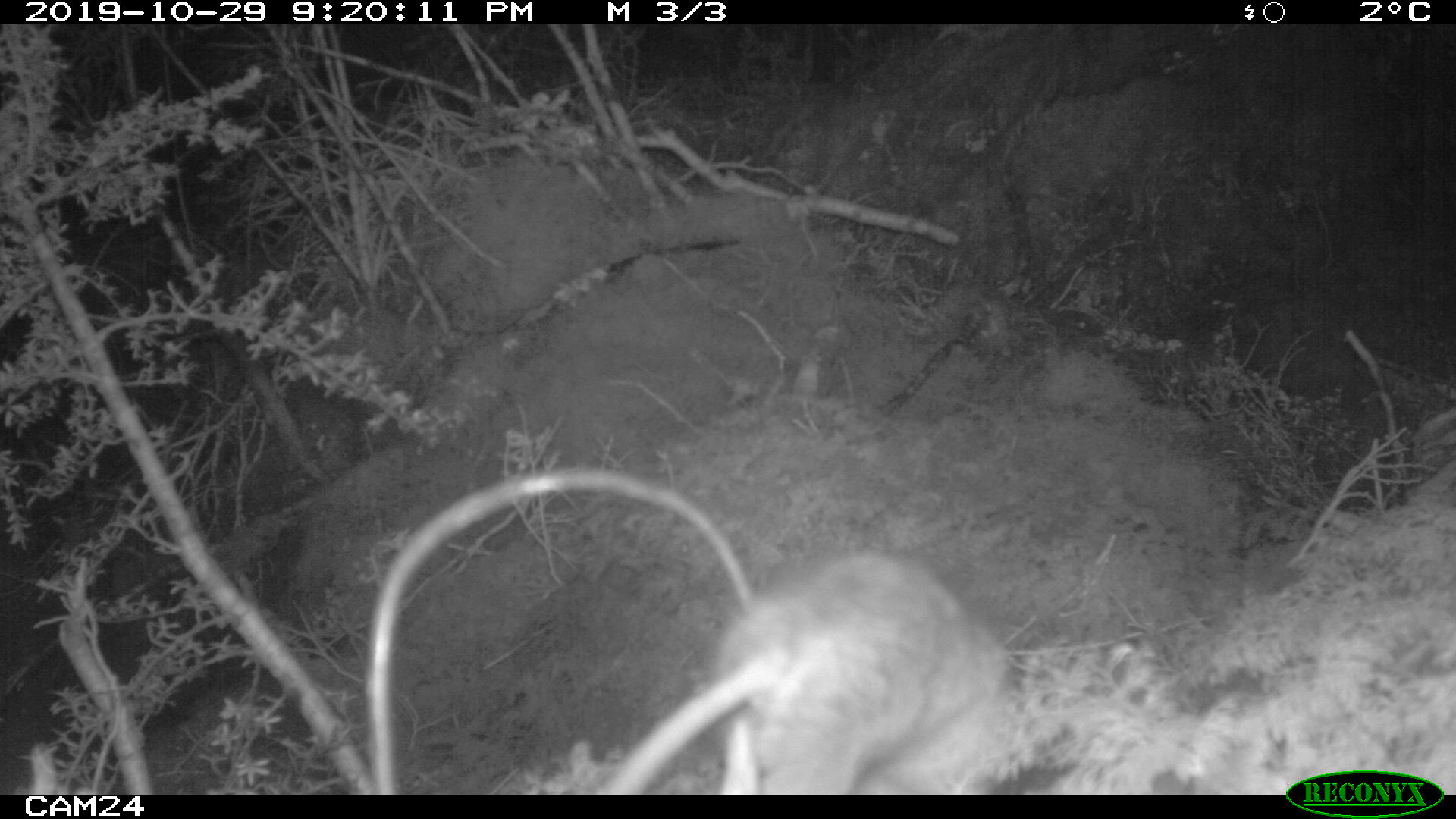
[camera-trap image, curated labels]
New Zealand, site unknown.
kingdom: Animalia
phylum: Chordata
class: Mammalia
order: Rodentia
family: Muridae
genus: Rattus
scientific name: Rattus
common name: rat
Rat (Rattus).